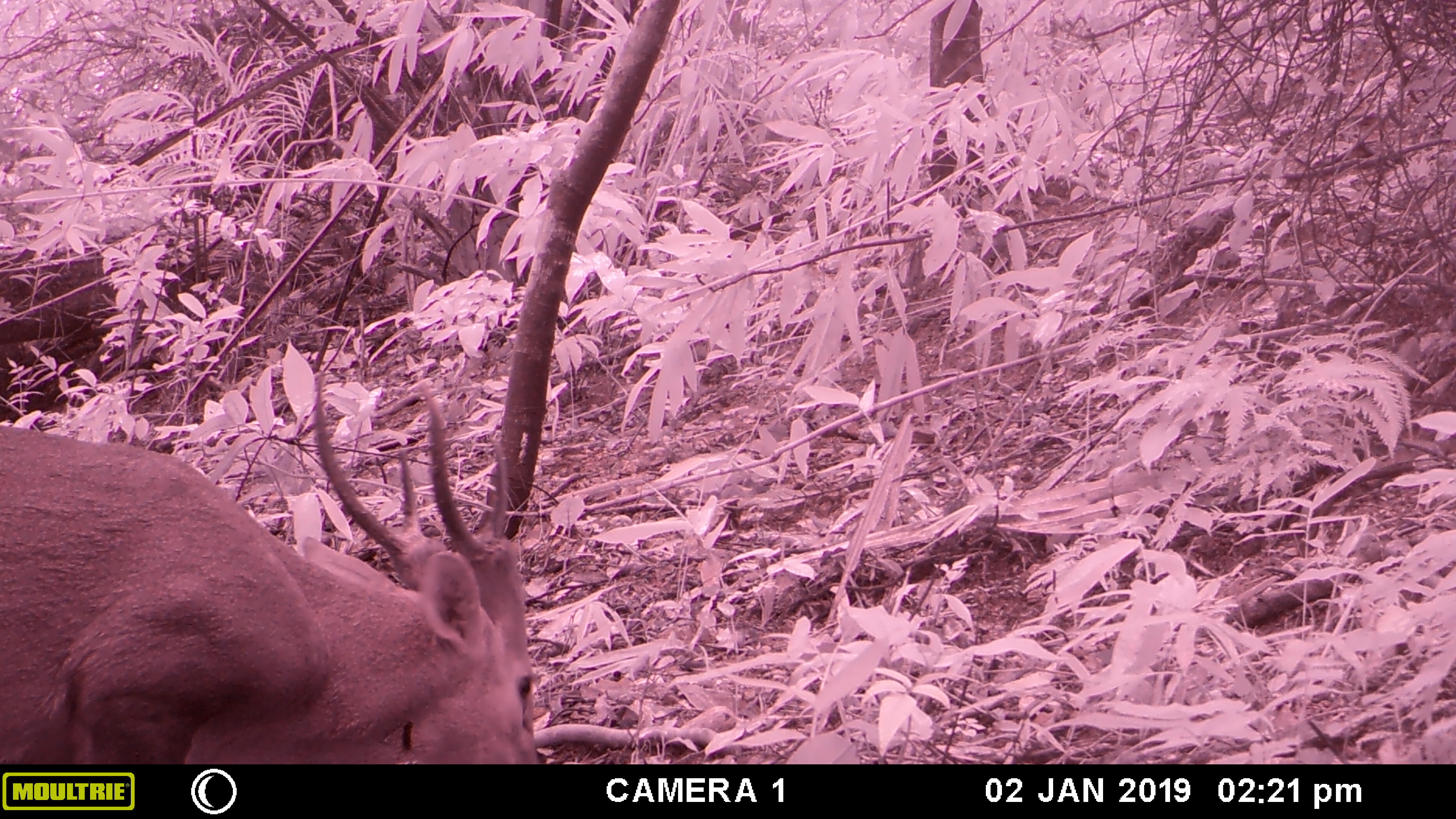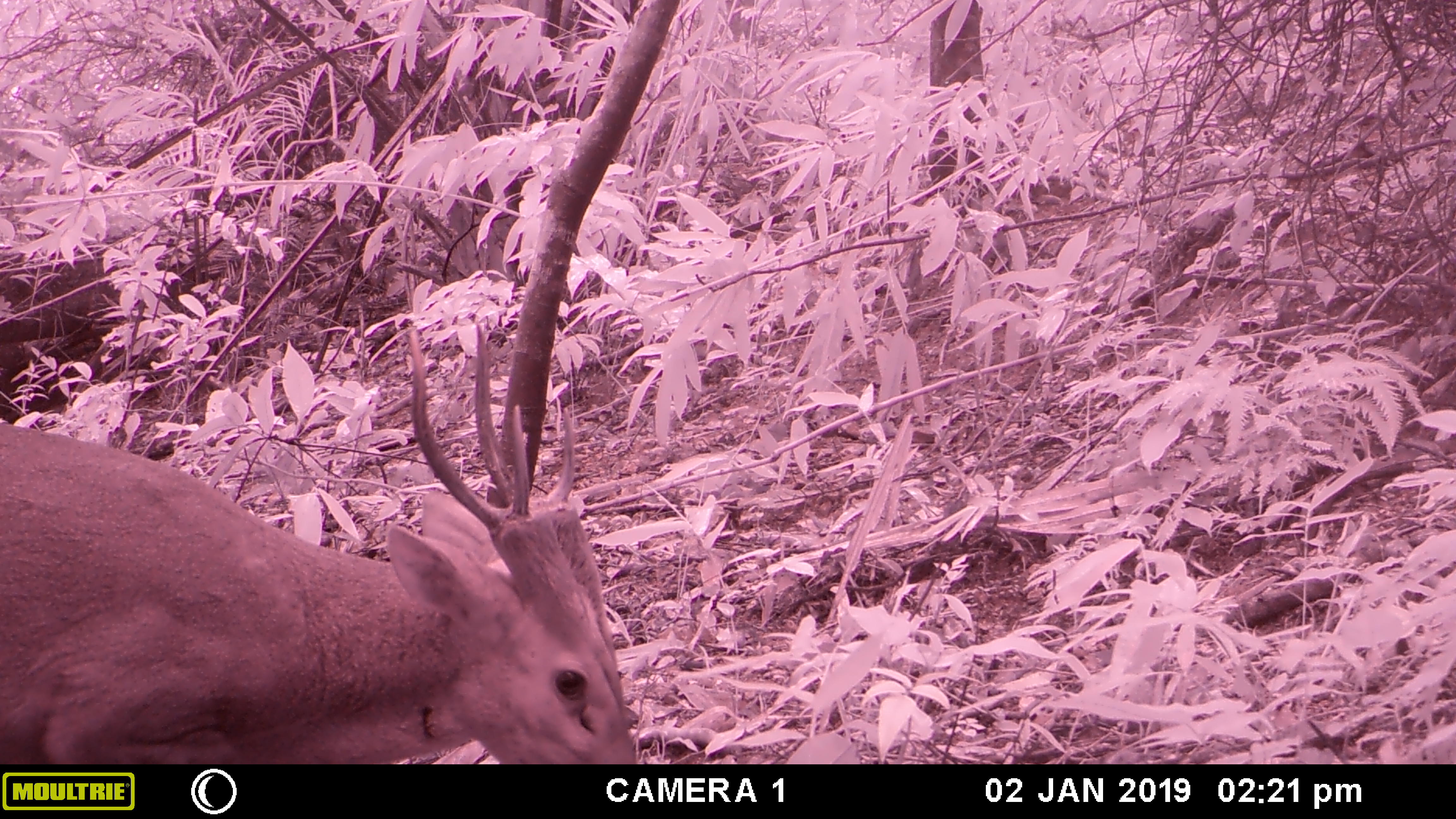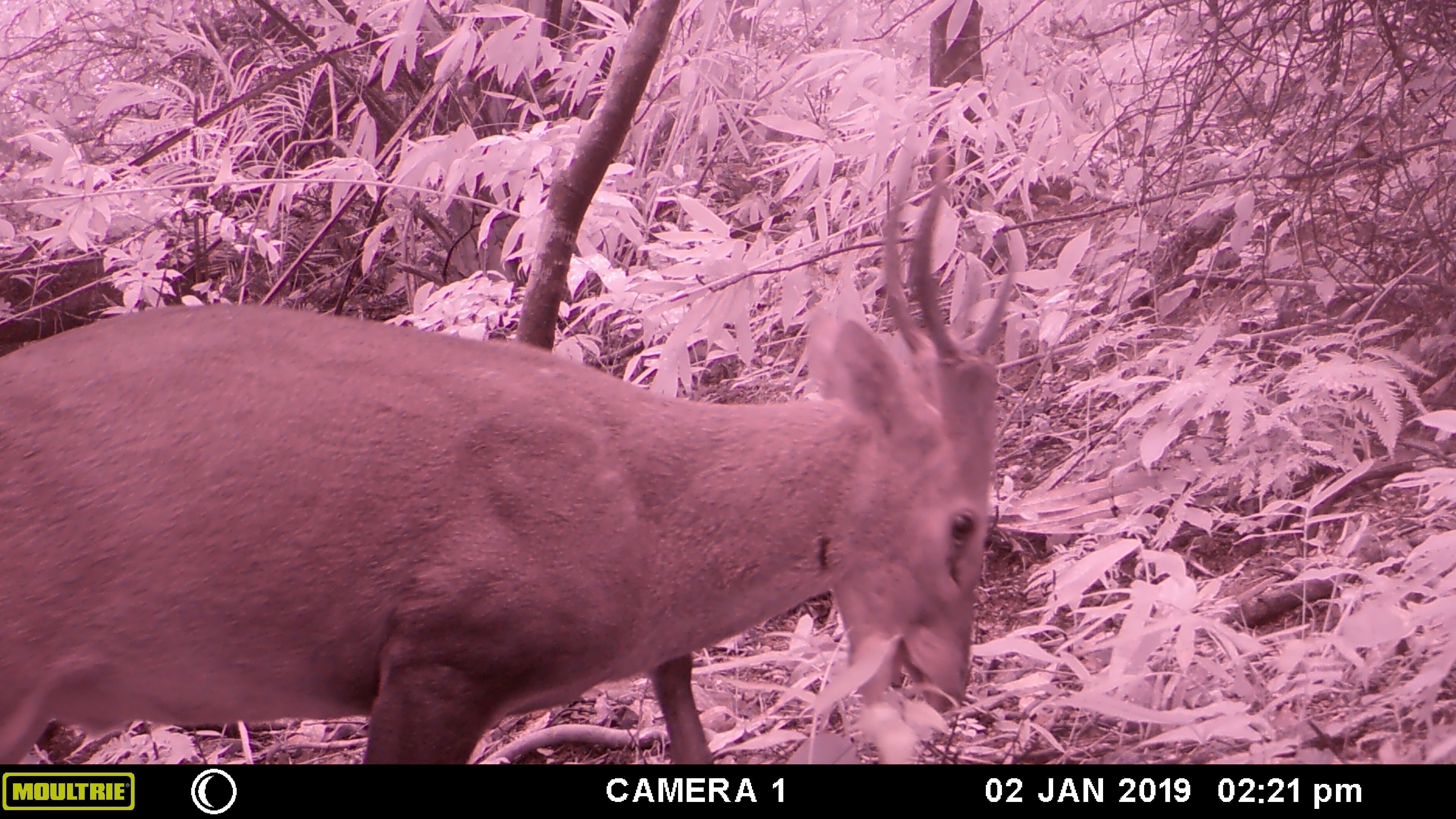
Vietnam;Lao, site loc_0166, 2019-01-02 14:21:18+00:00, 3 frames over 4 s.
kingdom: Animalia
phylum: Chordata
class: Mammalia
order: Artiodactyla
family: Cervidae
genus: Muntiacus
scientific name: Muntiacus vuquangensis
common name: large-antlered muntjac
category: large antlered muntjac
Large antlered muntjac (large-antlered muntjac) (Muntiacus vuquangensis). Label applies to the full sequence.